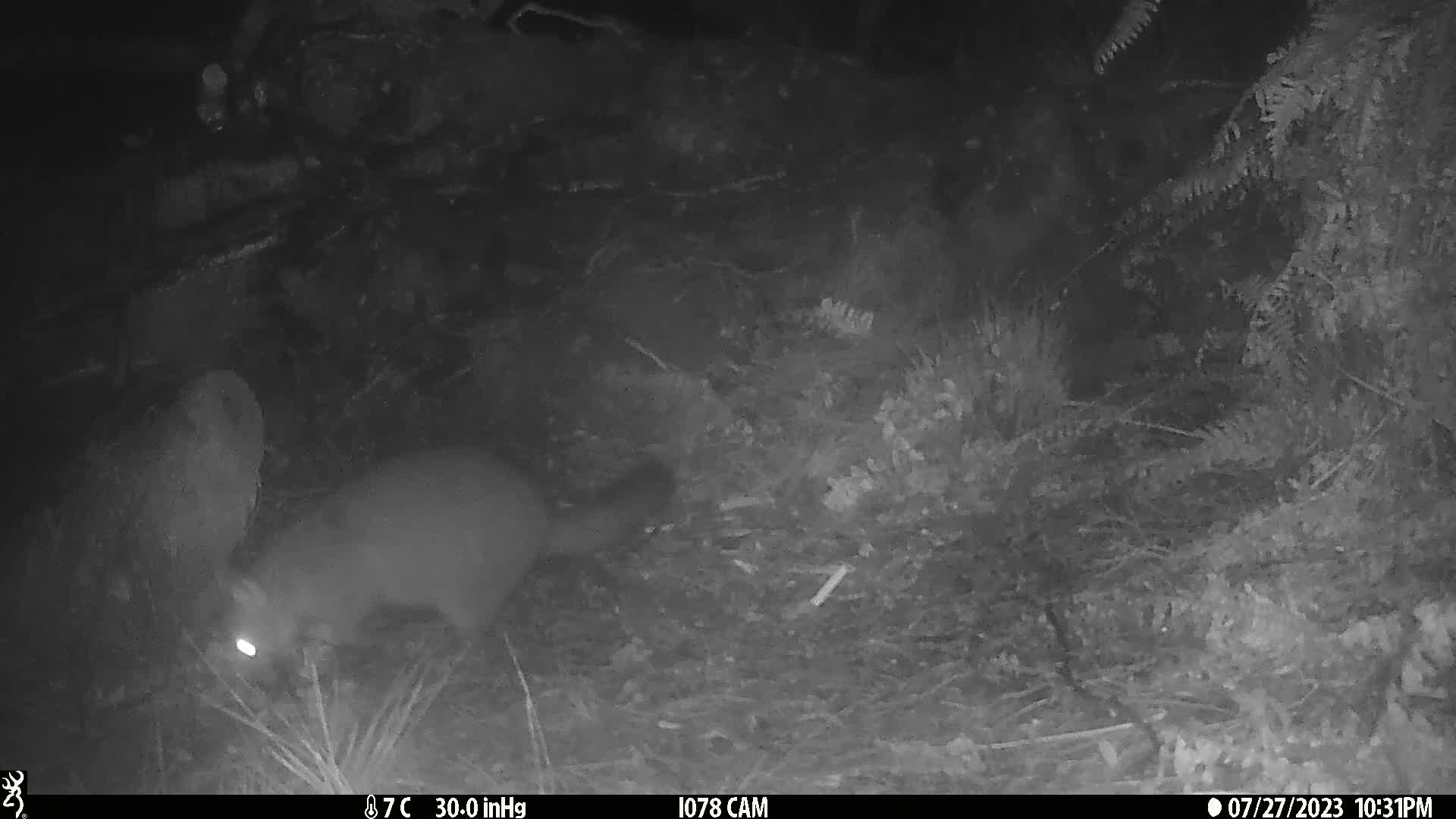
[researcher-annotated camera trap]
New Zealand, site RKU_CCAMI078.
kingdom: Animalia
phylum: Chordata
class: Mammalia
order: Diprotodontia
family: Phalangeridae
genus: Trichosurus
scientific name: Trichosurus vulpecula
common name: common brushtail possum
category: possum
Possum (common brushtail possum) (Trichosurus vulpecula).